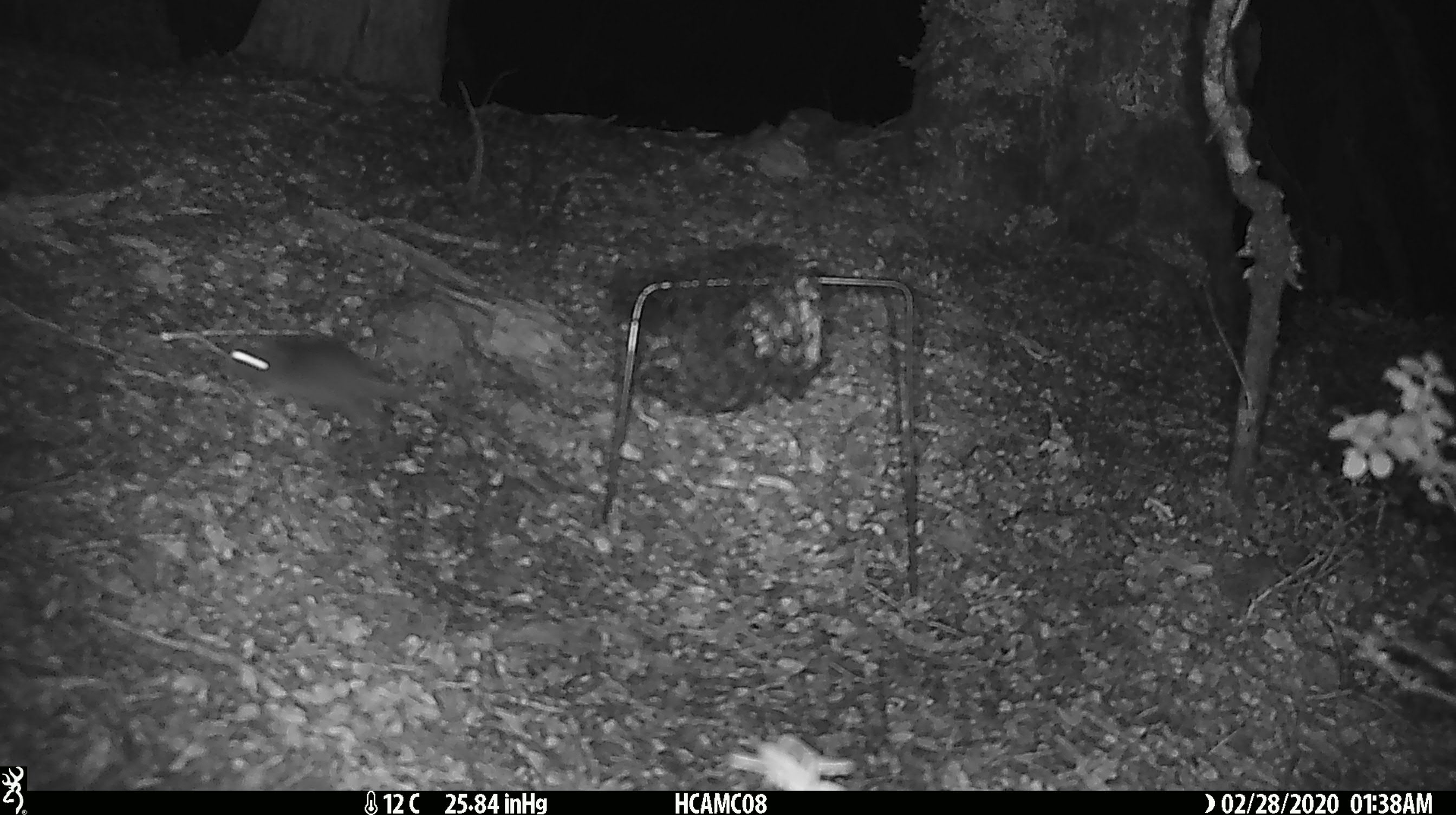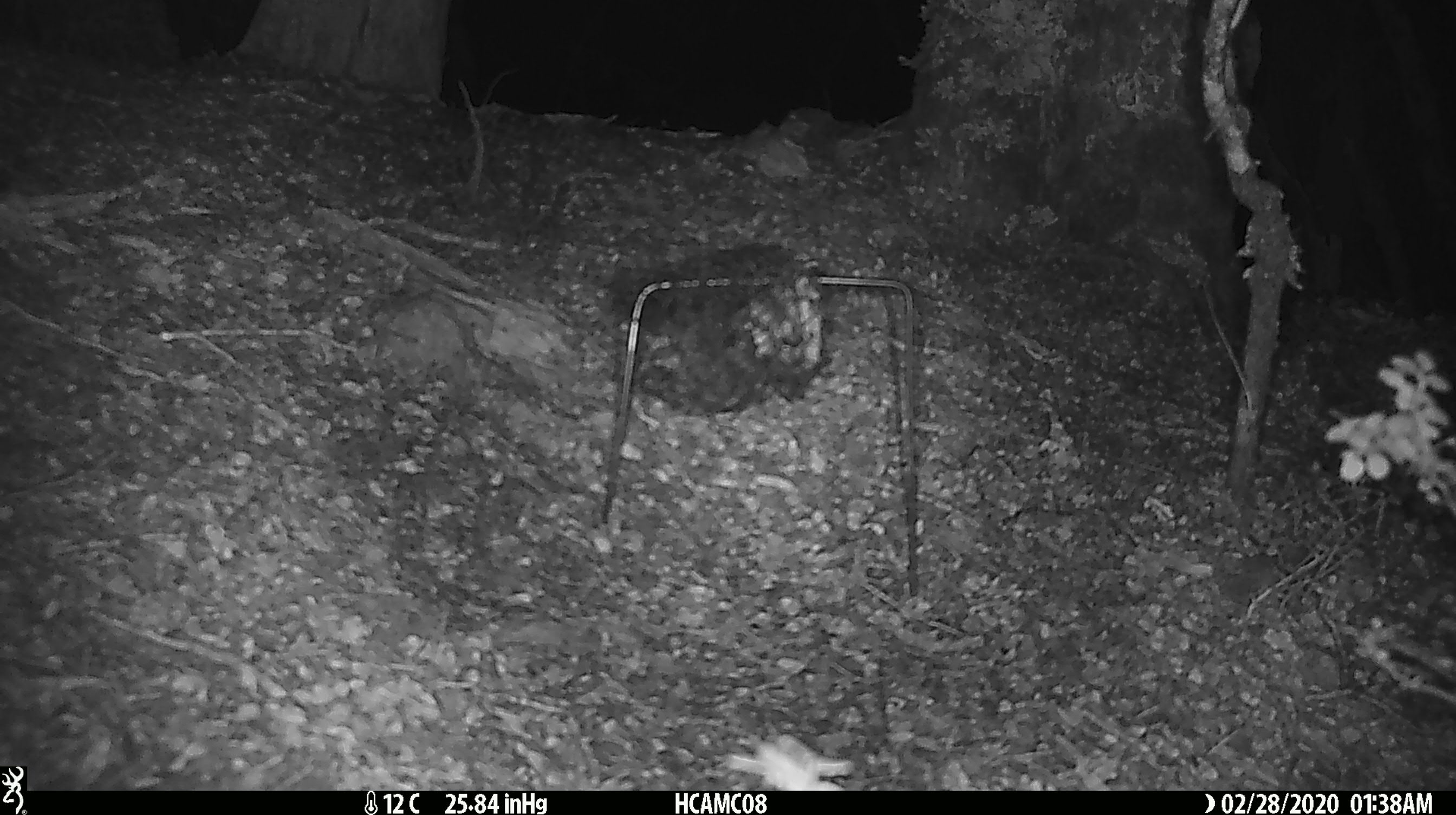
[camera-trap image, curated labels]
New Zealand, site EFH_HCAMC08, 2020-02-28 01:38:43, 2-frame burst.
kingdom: Animalia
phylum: Chordata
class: Mammalia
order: Rodentia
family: Muridae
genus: Mus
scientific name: Mus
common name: mouse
Mouse (Mus).